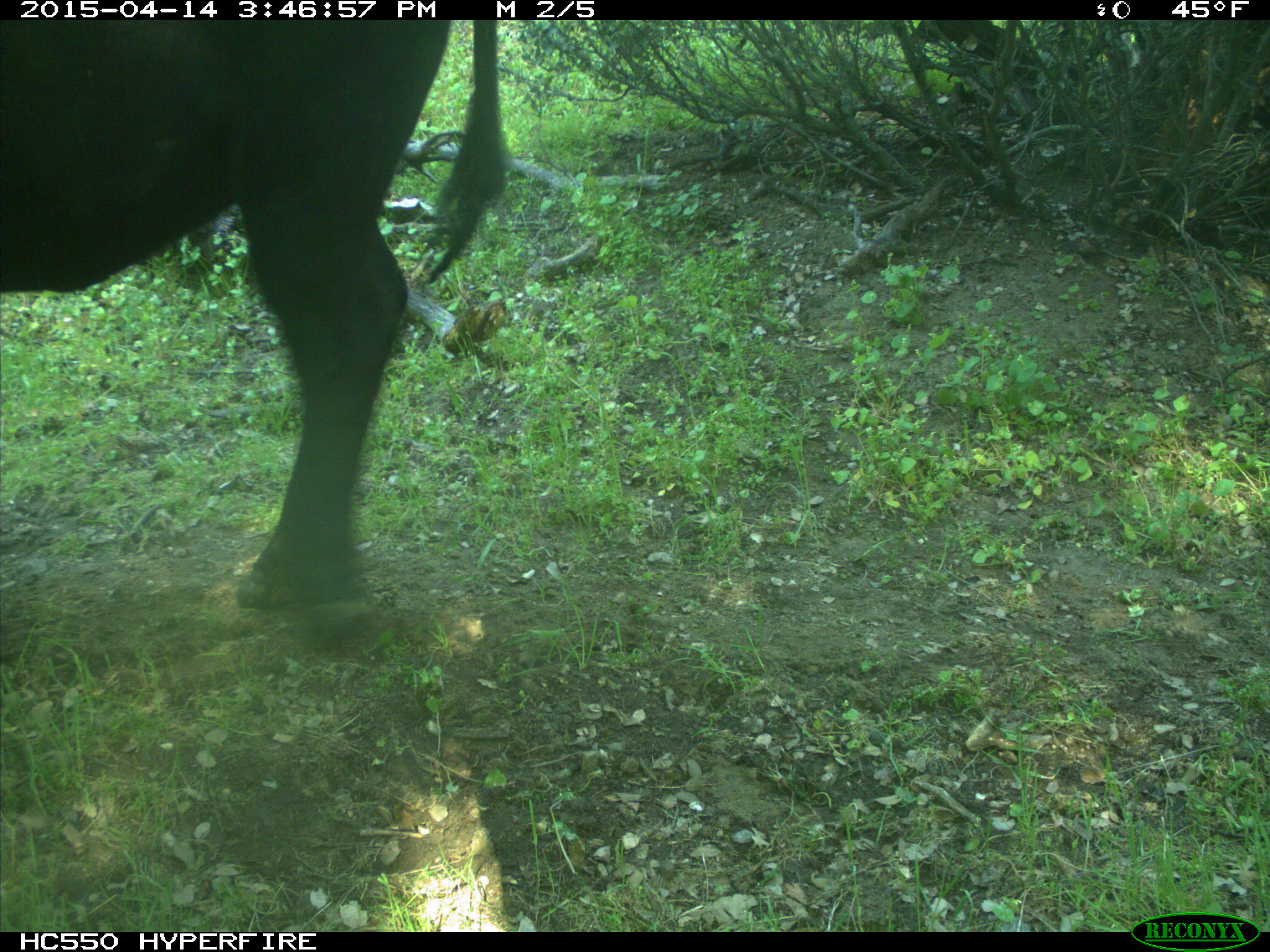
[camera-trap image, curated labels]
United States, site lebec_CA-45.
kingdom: Animalia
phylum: Chordata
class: Mammalia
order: Artiodactyla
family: Bovidae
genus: Bos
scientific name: Bos taurus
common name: domestic cow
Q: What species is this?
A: Bos taurus (domestic cow).